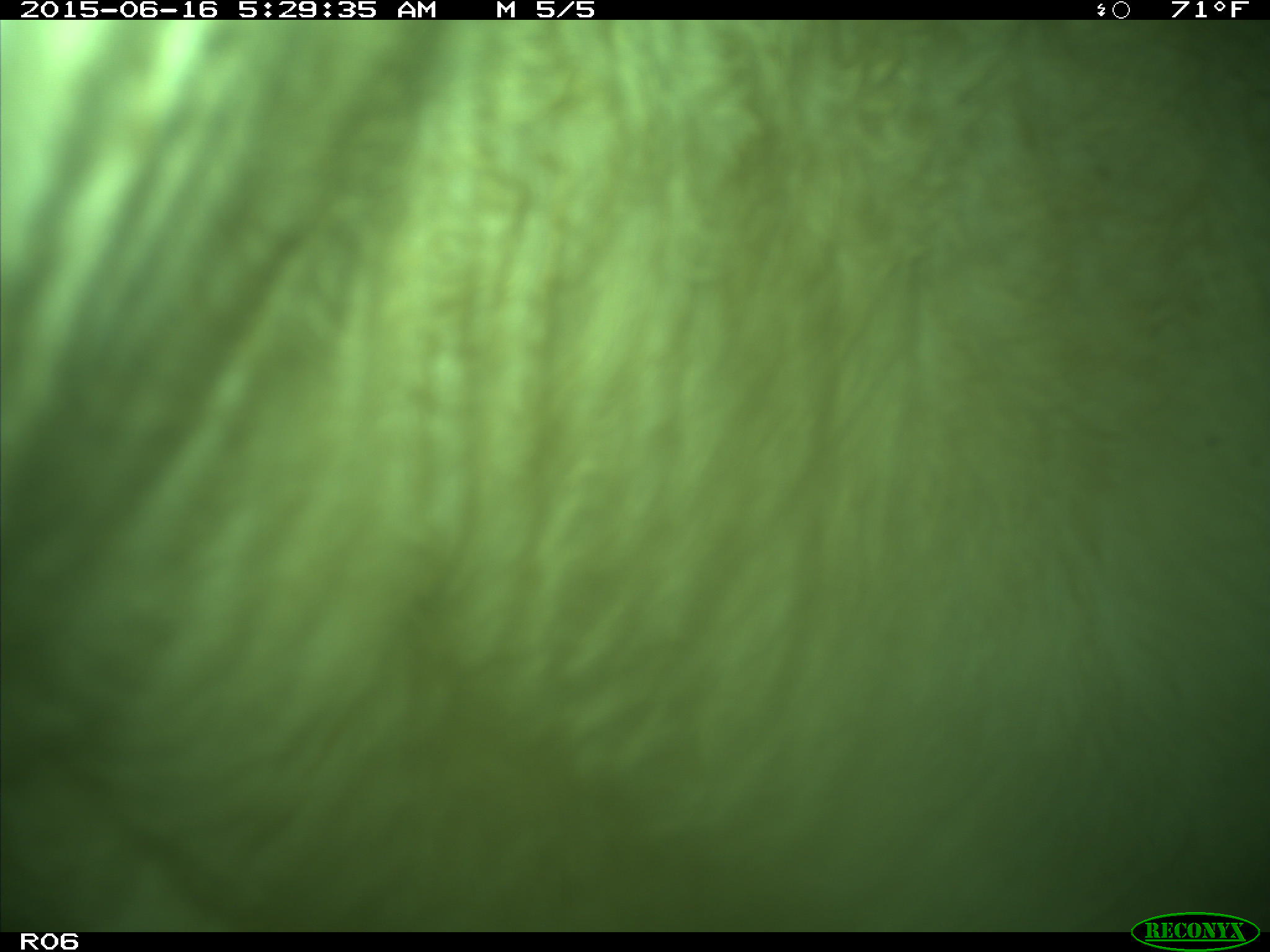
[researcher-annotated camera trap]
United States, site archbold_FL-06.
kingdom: Animalia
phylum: Chordata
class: Mammalia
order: Artiodactyla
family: Bovidae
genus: Bos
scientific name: Bos taurus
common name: domestic cow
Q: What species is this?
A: Bos taurus (domestic cow).